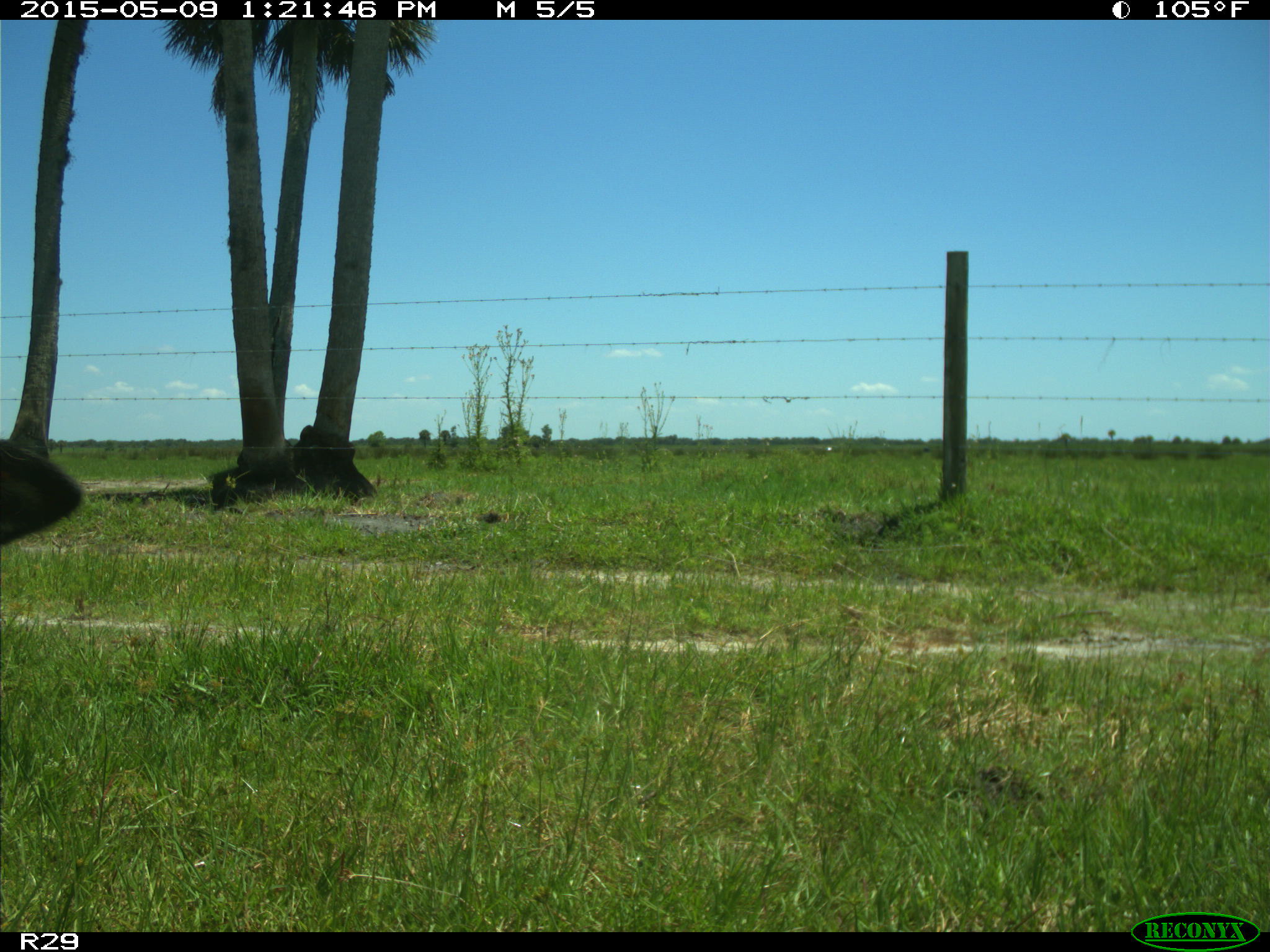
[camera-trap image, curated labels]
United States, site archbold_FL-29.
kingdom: Animalia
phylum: Chordata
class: Mammalia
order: Artiodactyla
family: Bovidae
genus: Bos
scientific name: Bos taurus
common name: domestic cow